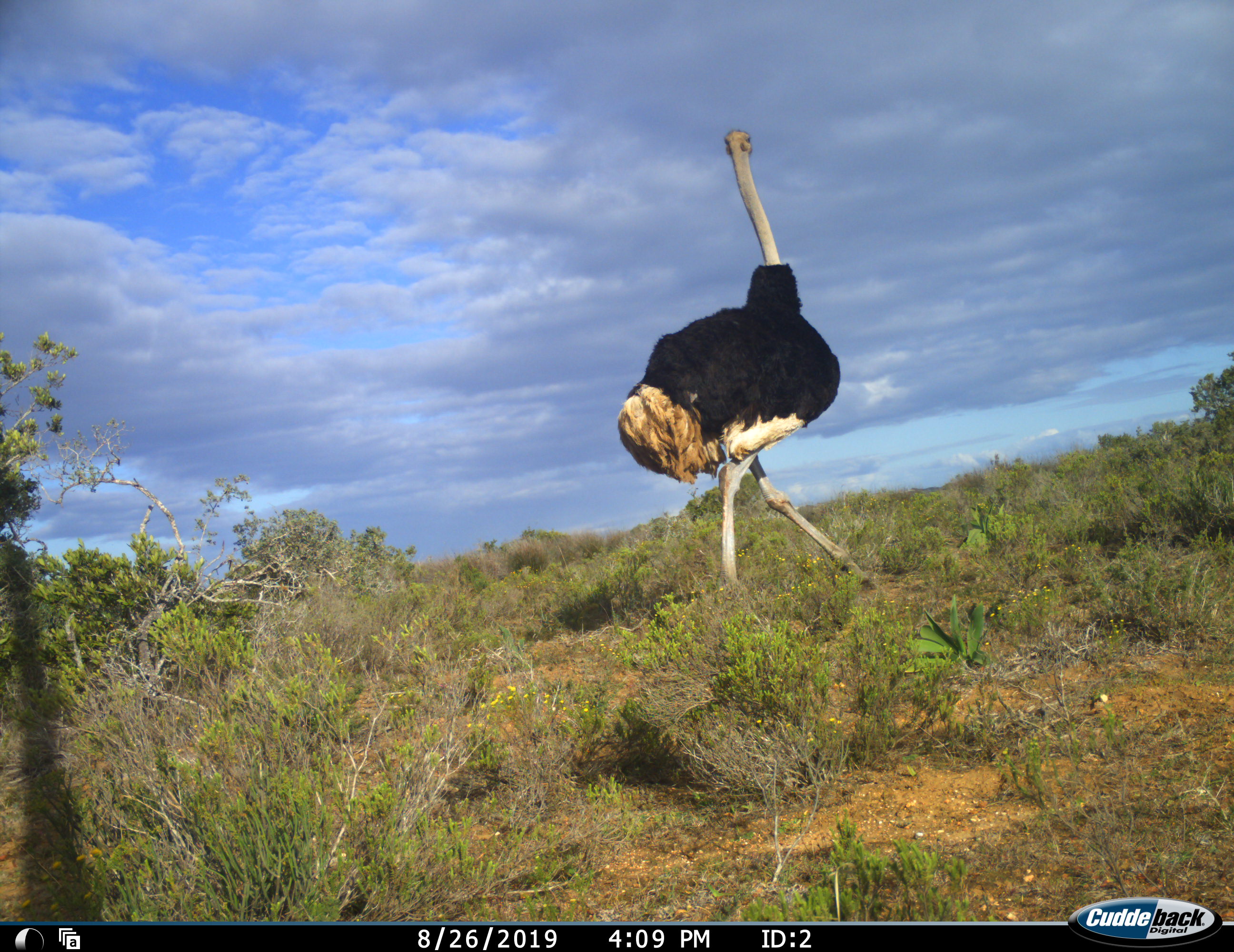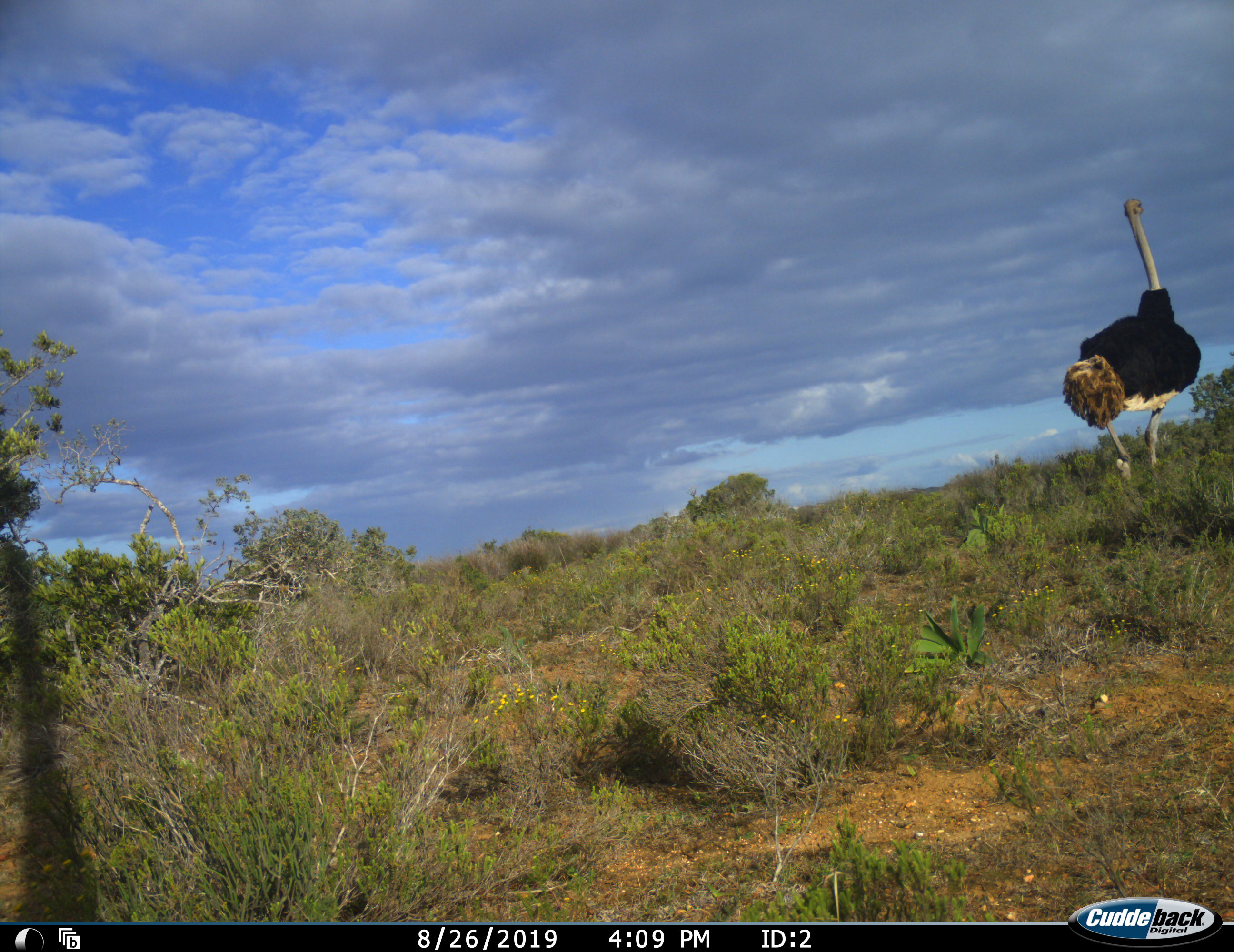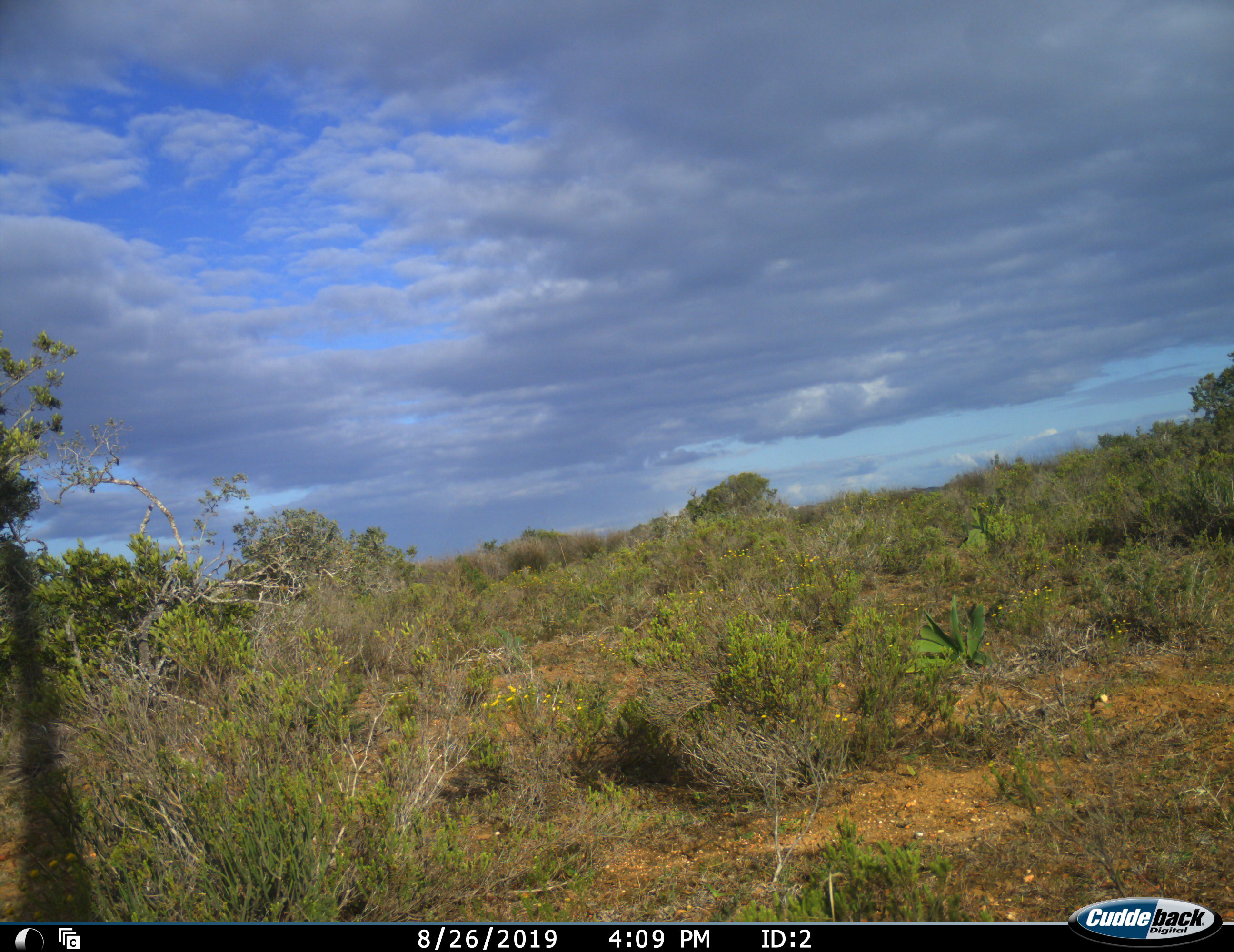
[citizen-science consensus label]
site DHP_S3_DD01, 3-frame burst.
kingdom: Animalia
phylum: Chordata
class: Aves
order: Struthioniformes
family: Struthionidae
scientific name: Struthionidae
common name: ostrich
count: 1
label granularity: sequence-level